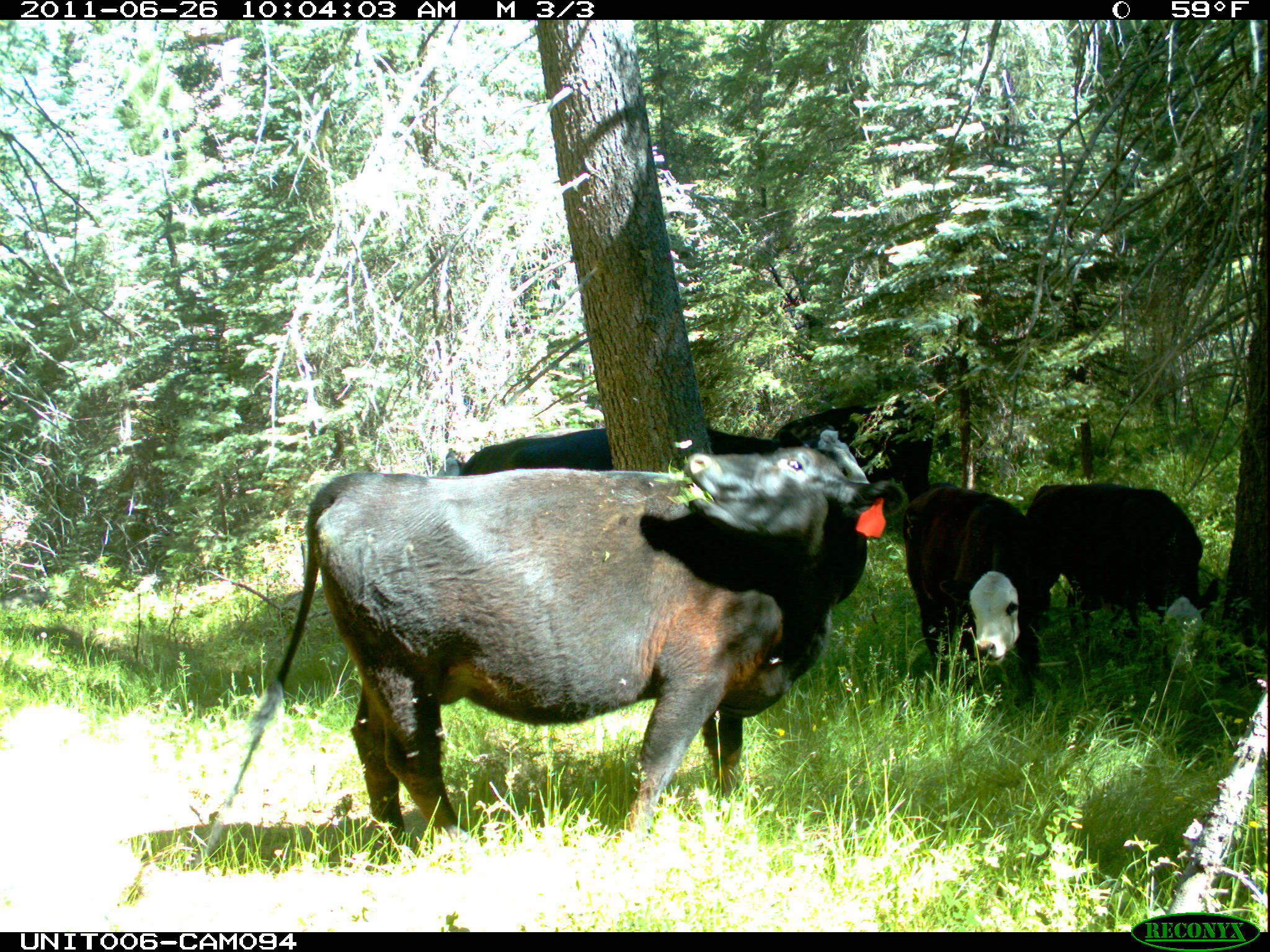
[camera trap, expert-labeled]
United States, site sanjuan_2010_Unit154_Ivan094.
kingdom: Animalia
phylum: Chordata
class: Mammalia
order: Artiodactyla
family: Bovidae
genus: Bos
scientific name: Bos taurus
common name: domestic cow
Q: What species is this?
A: Bos taurus (domestic cow).